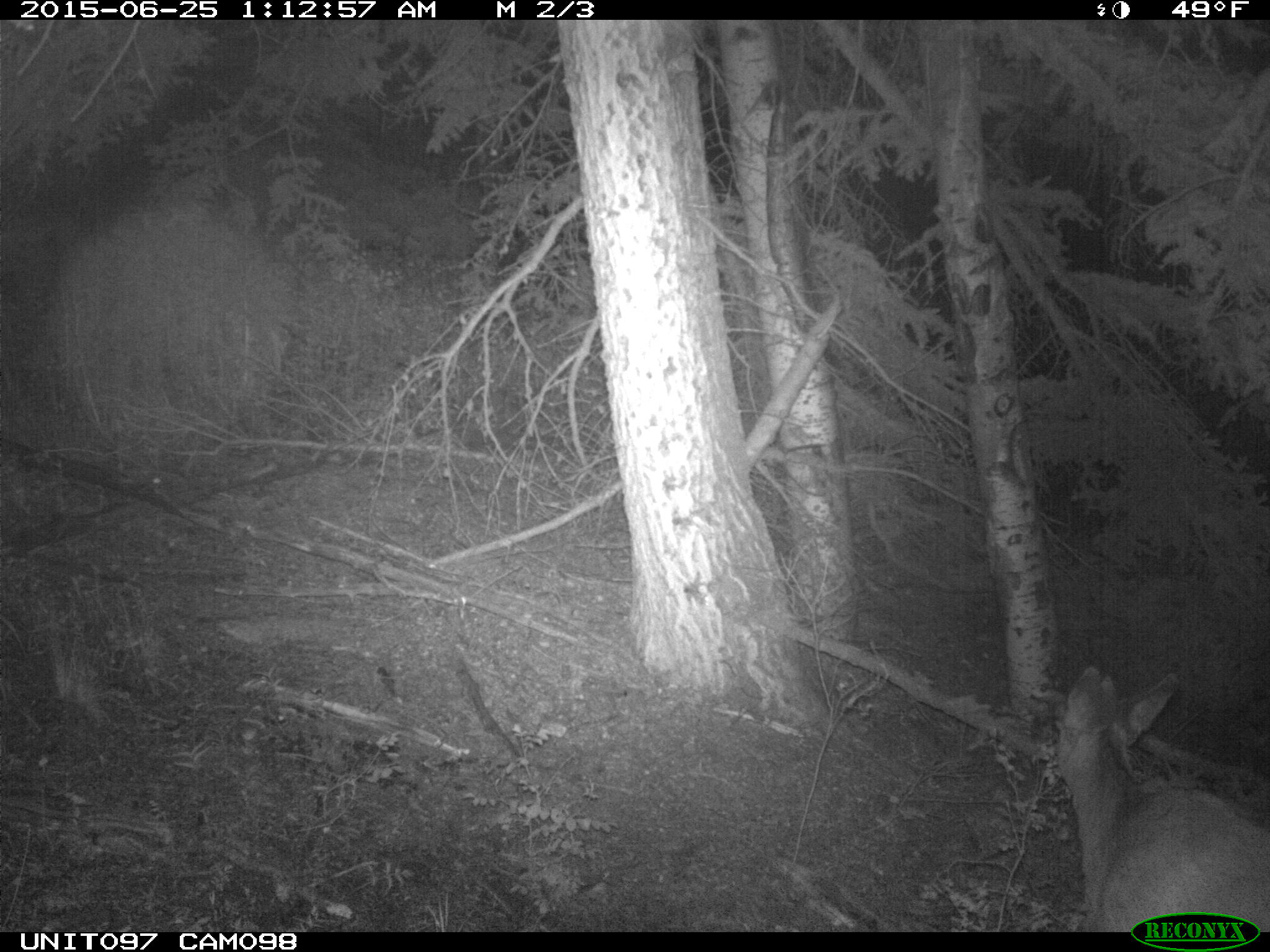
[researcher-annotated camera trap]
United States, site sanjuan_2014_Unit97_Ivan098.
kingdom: Animalia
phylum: Chordata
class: Mammalia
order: Artiodactyla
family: Cervidae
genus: Odocoileus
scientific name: Odocoileus hemionus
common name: mule deer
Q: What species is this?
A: Odocoileus hemionus (mule deer).